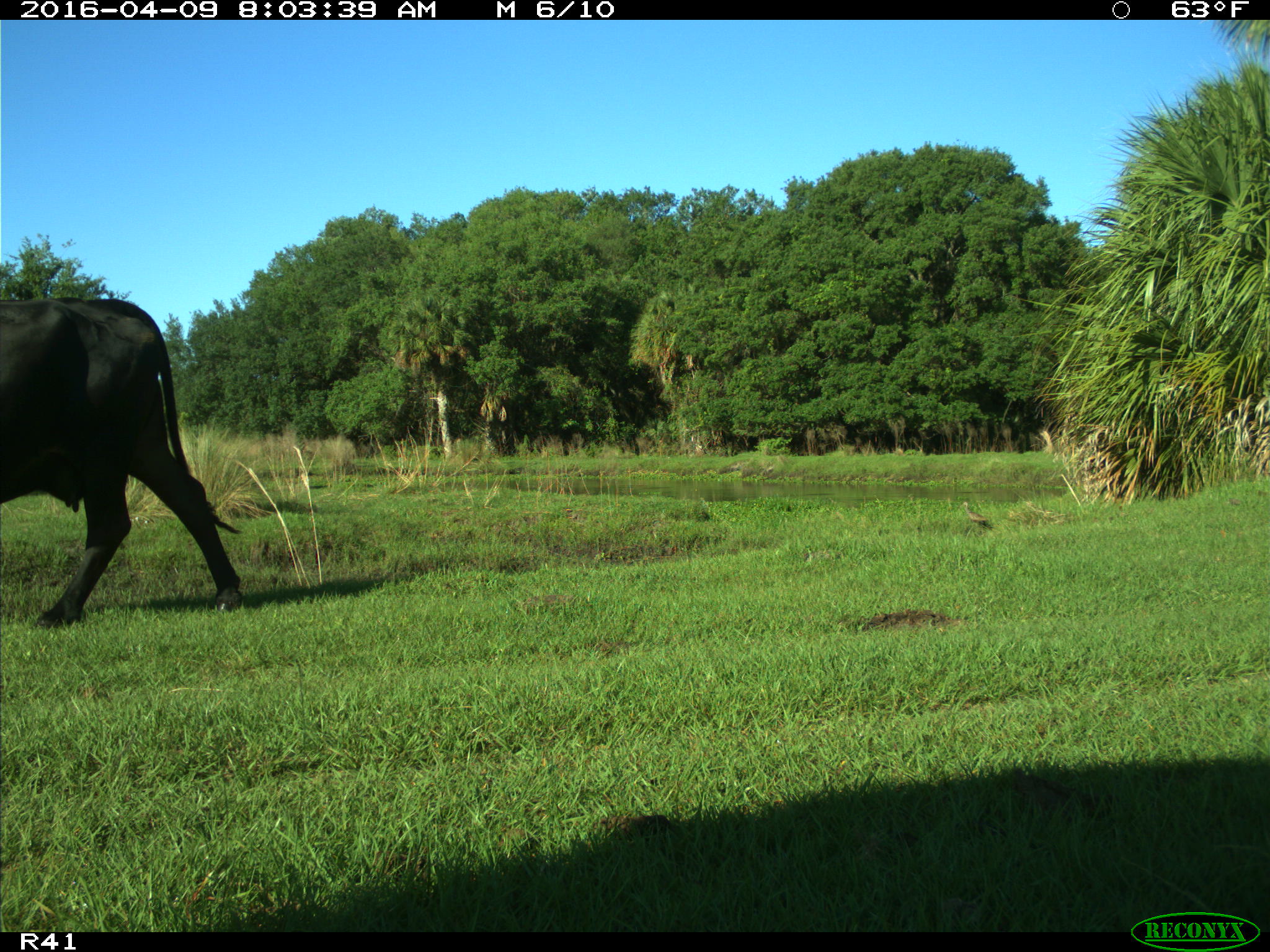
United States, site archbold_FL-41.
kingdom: Animalia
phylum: Chordata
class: Mammalia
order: Artiodactyla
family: Bovidae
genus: Bos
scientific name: Bos taurus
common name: domestic cow